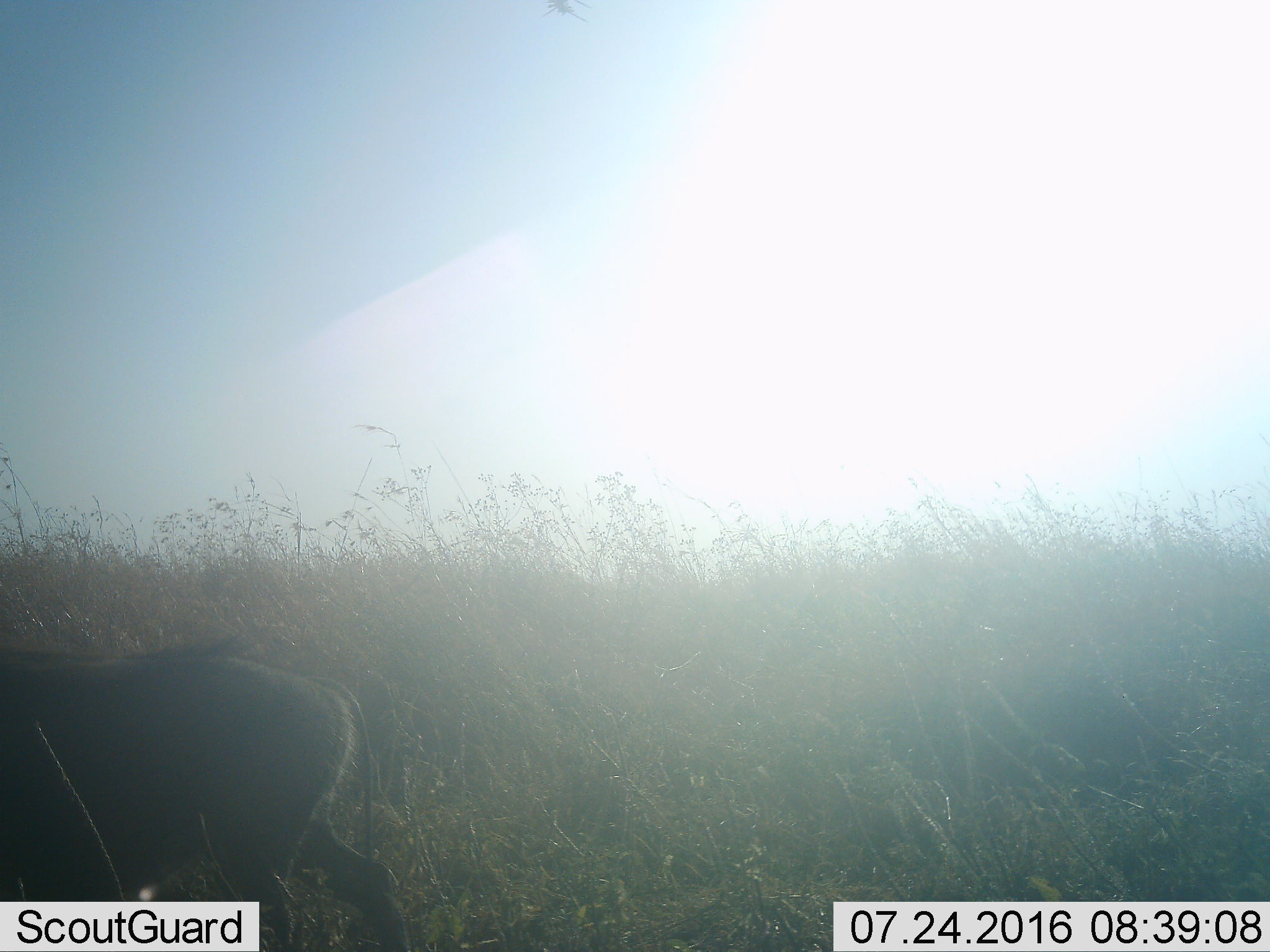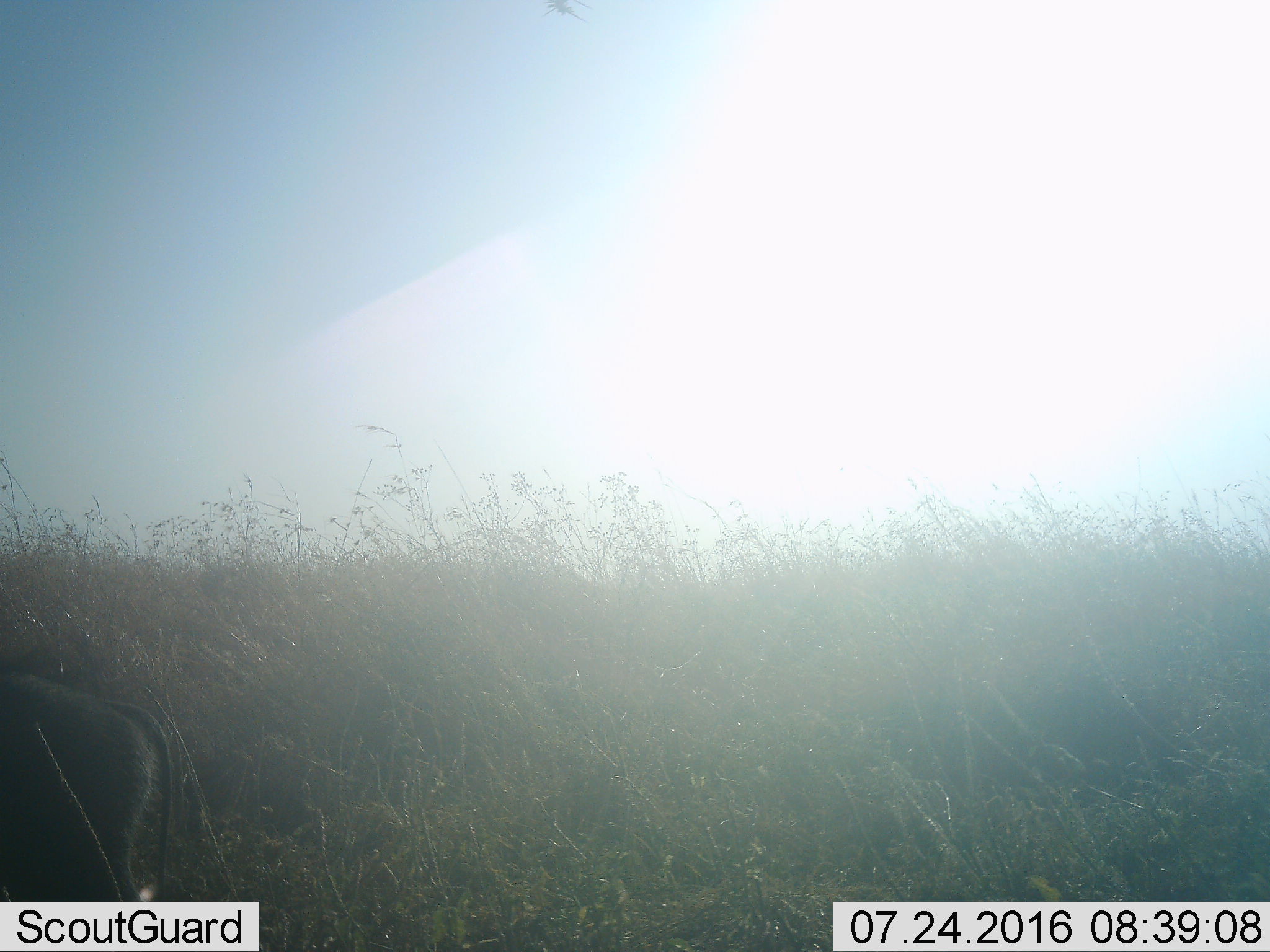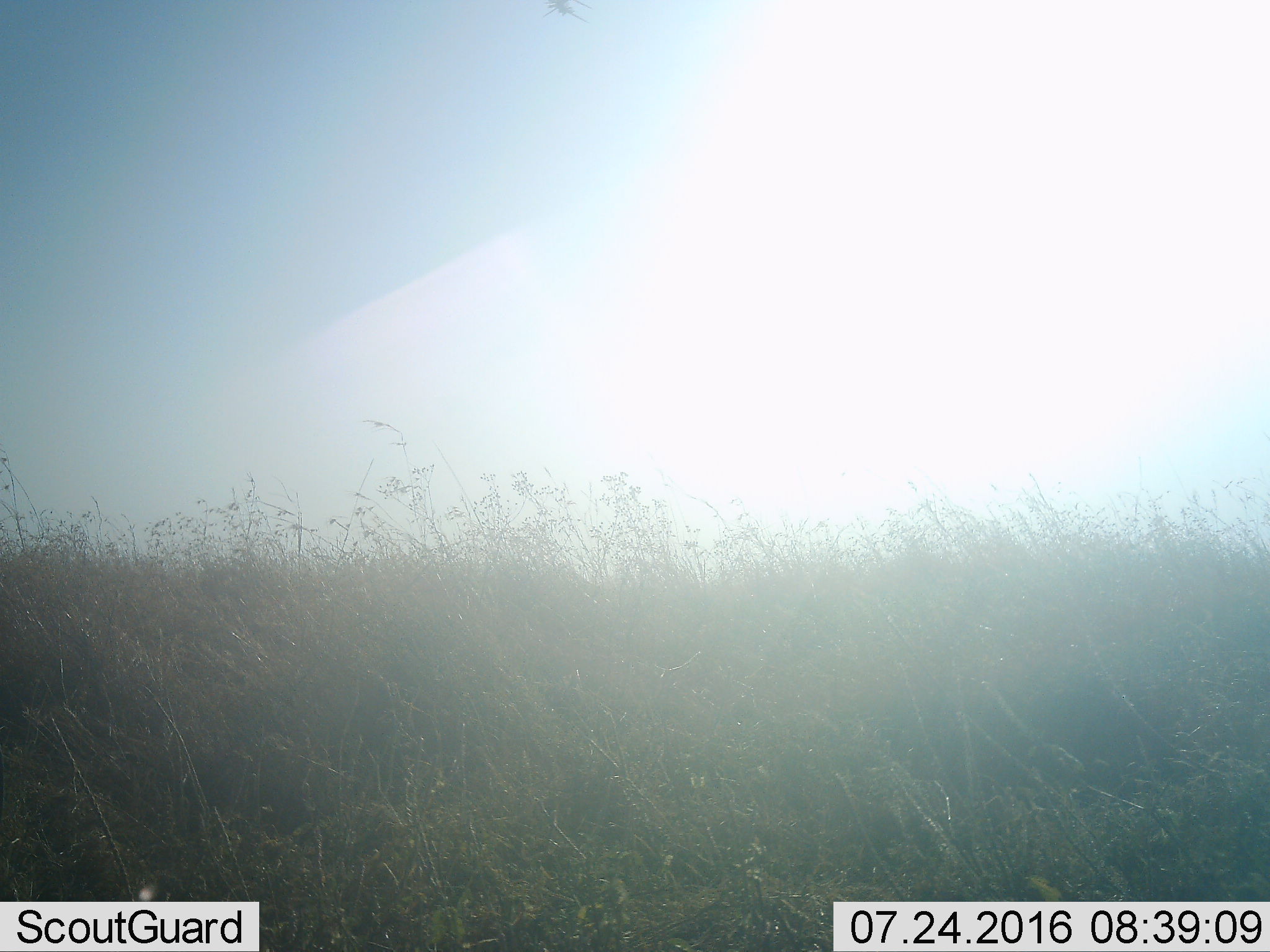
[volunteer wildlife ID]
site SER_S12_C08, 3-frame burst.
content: unidentified animal